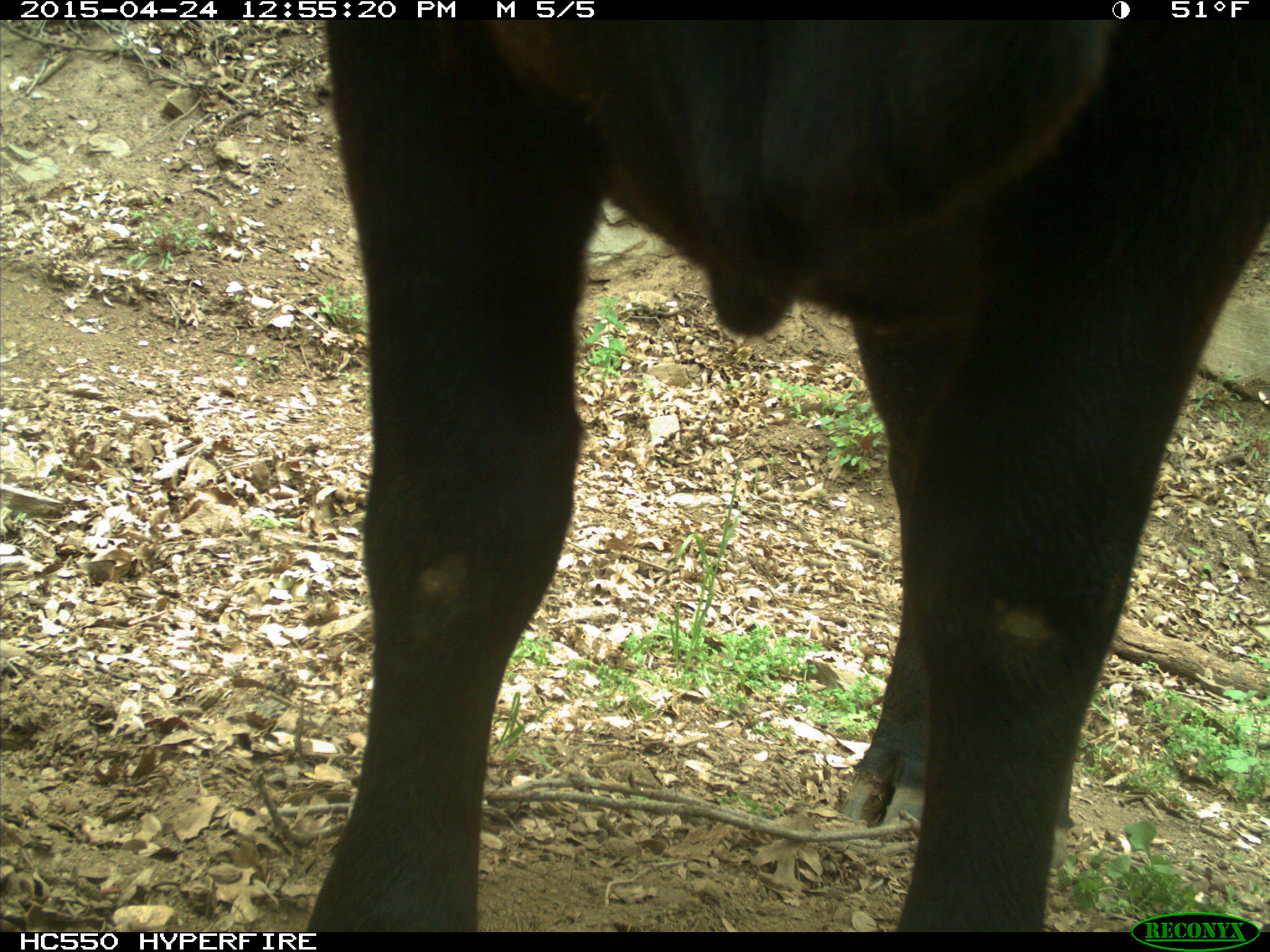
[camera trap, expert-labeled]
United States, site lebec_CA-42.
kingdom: Animalia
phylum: Chordata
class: Mammalia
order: Artiodactyla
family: Bovidae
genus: Bos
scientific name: Bos taurus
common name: domestic cow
Bos taurus (domestic cow).